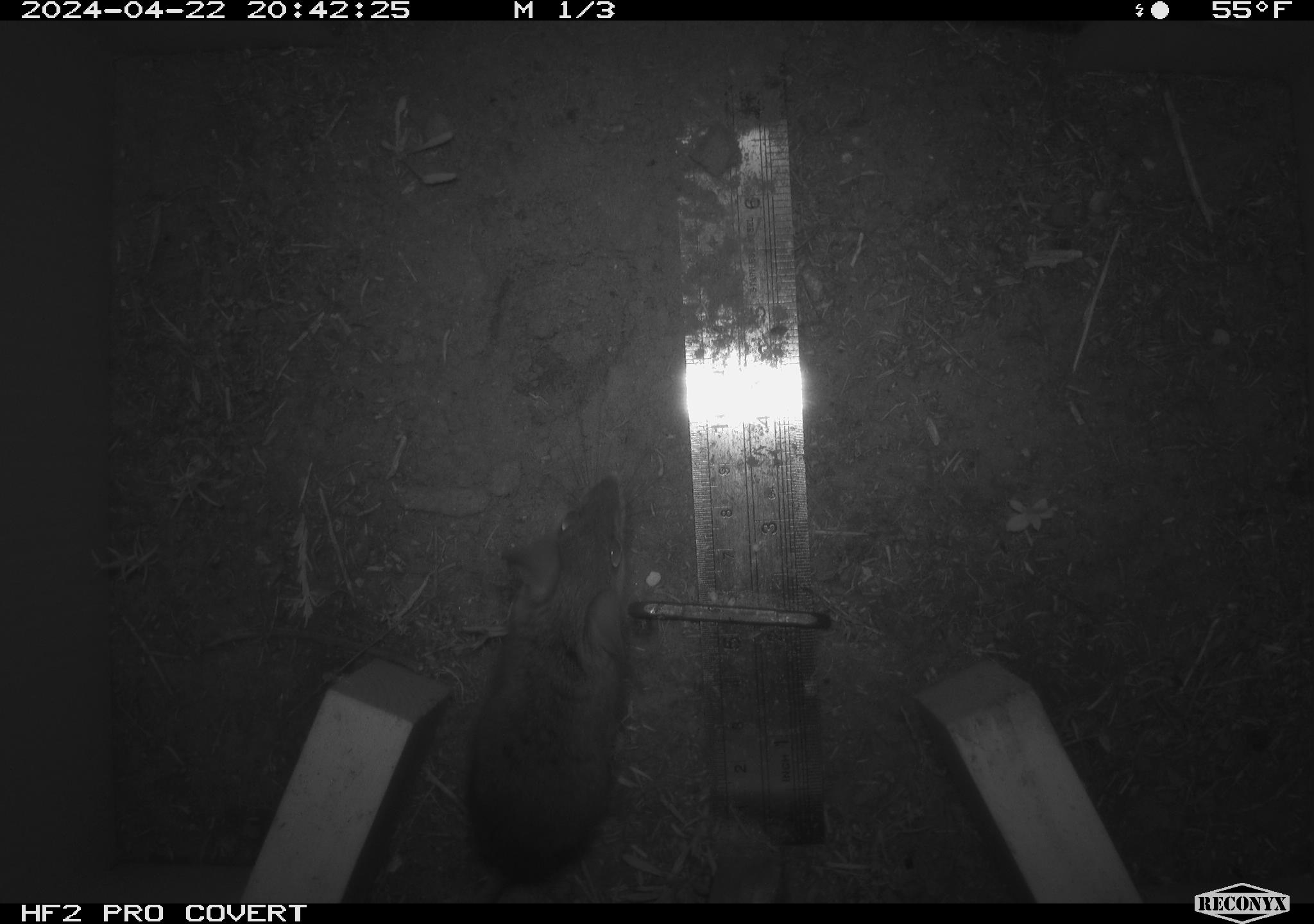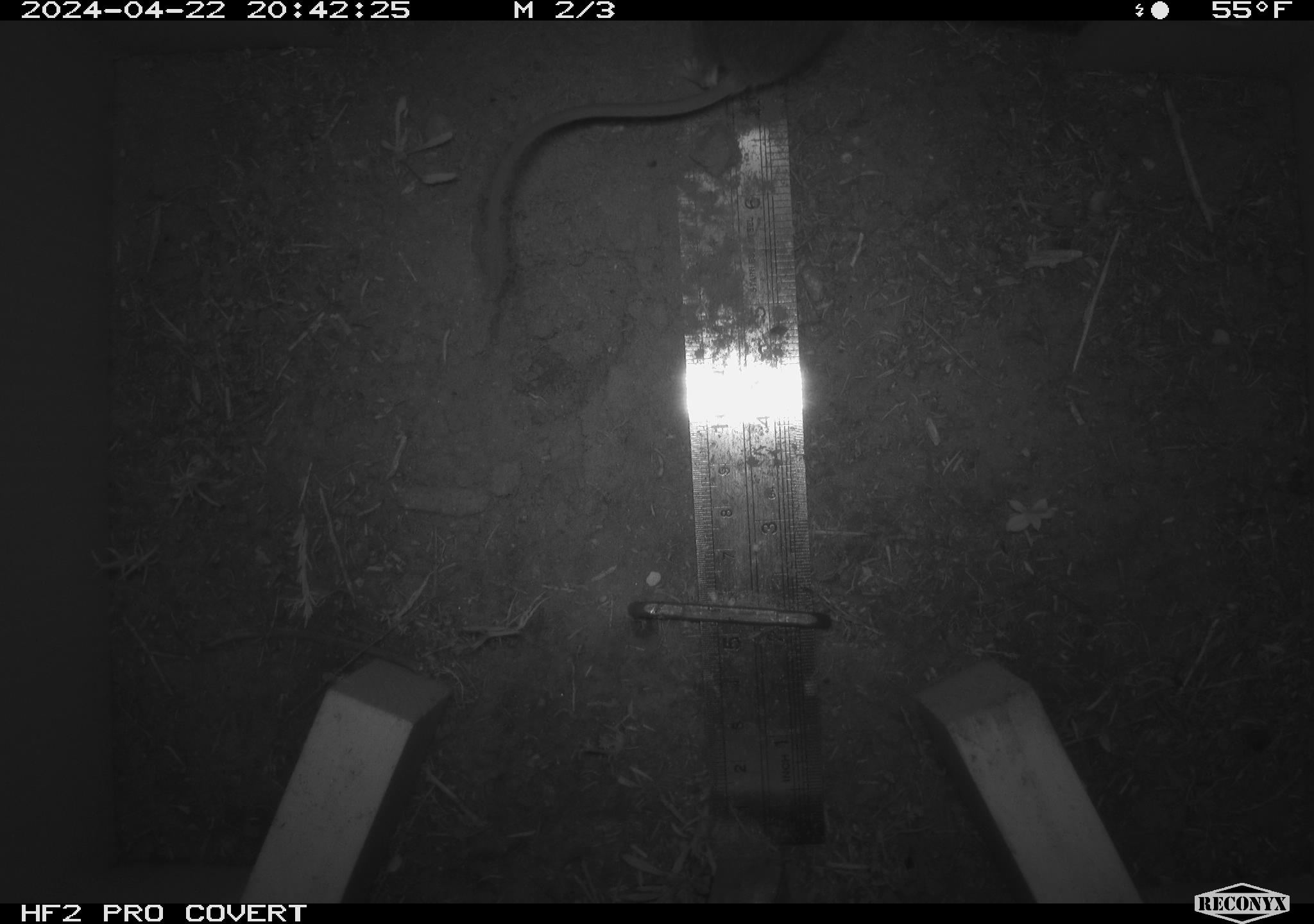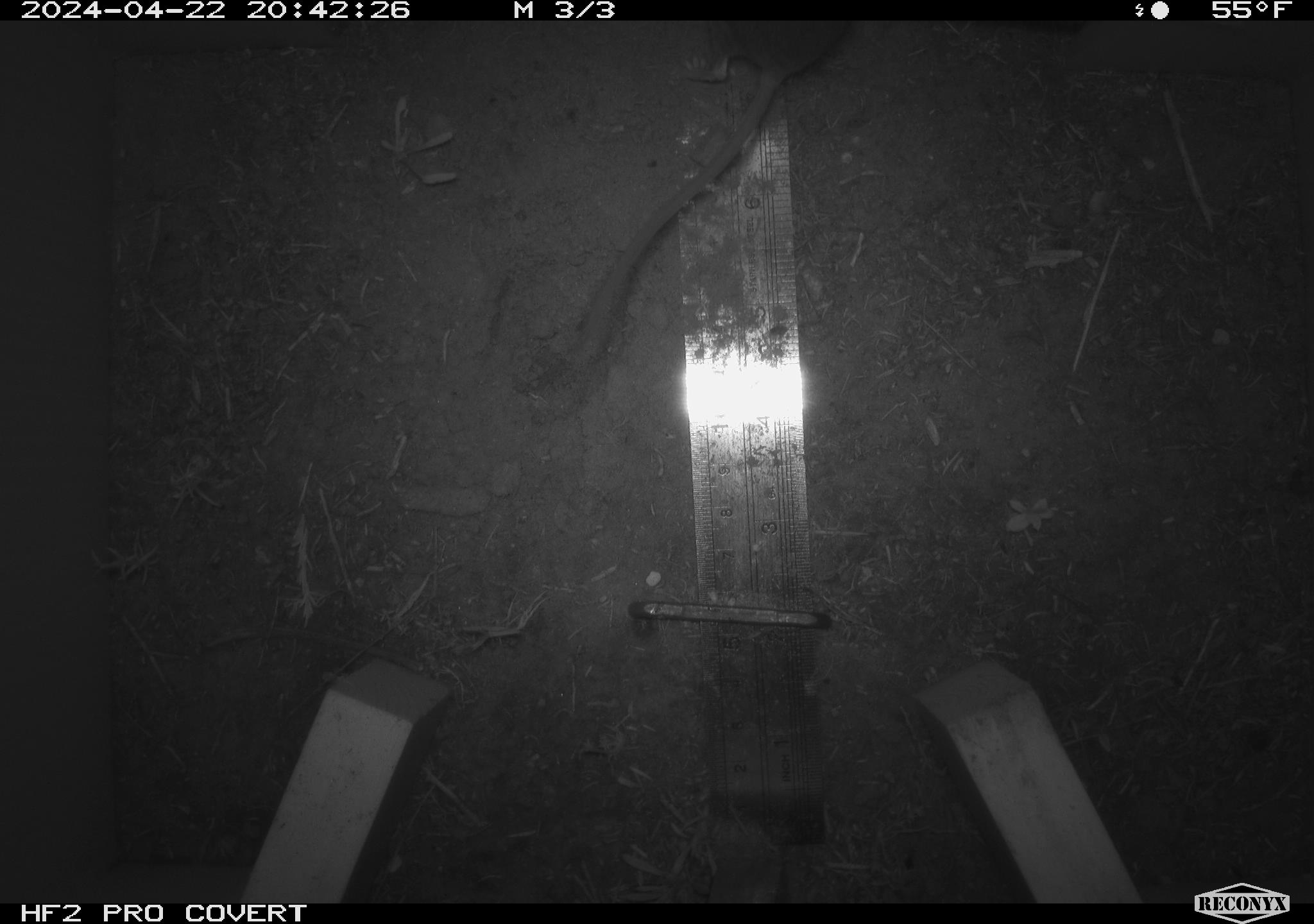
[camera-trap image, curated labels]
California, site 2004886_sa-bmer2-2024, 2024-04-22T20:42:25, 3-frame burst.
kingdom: Animalia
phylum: Chordata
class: Mammalia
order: Rodentia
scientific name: Rodentia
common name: mouse species